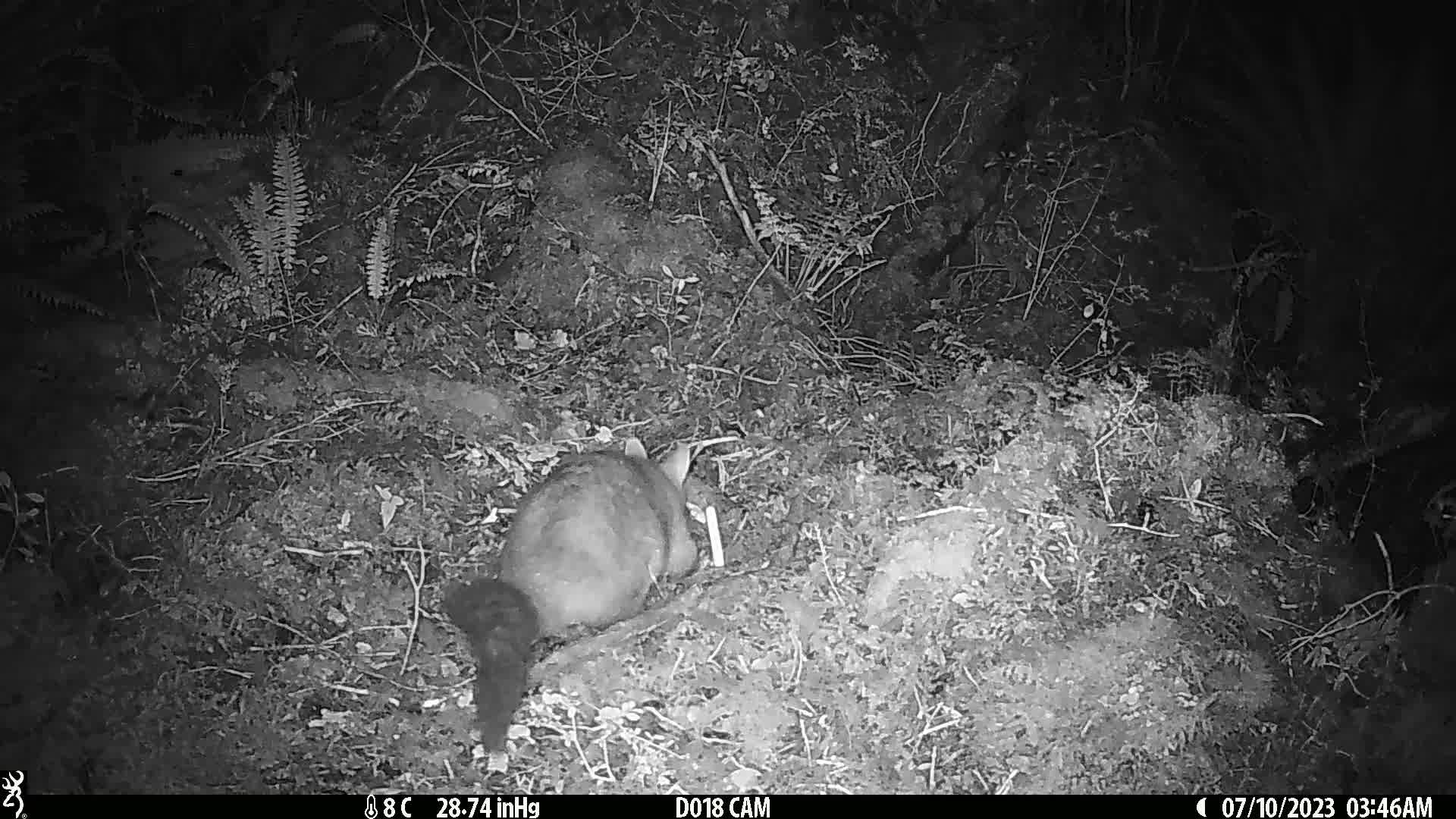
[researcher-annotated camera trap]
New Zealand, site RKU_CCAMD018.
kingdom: Animalia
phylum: Chordata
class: Mammalia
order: Diprotodontia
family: Phalangeridae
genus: Trichosurus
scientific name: Trichosurus vulpecula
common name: common brushtail possum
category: possum